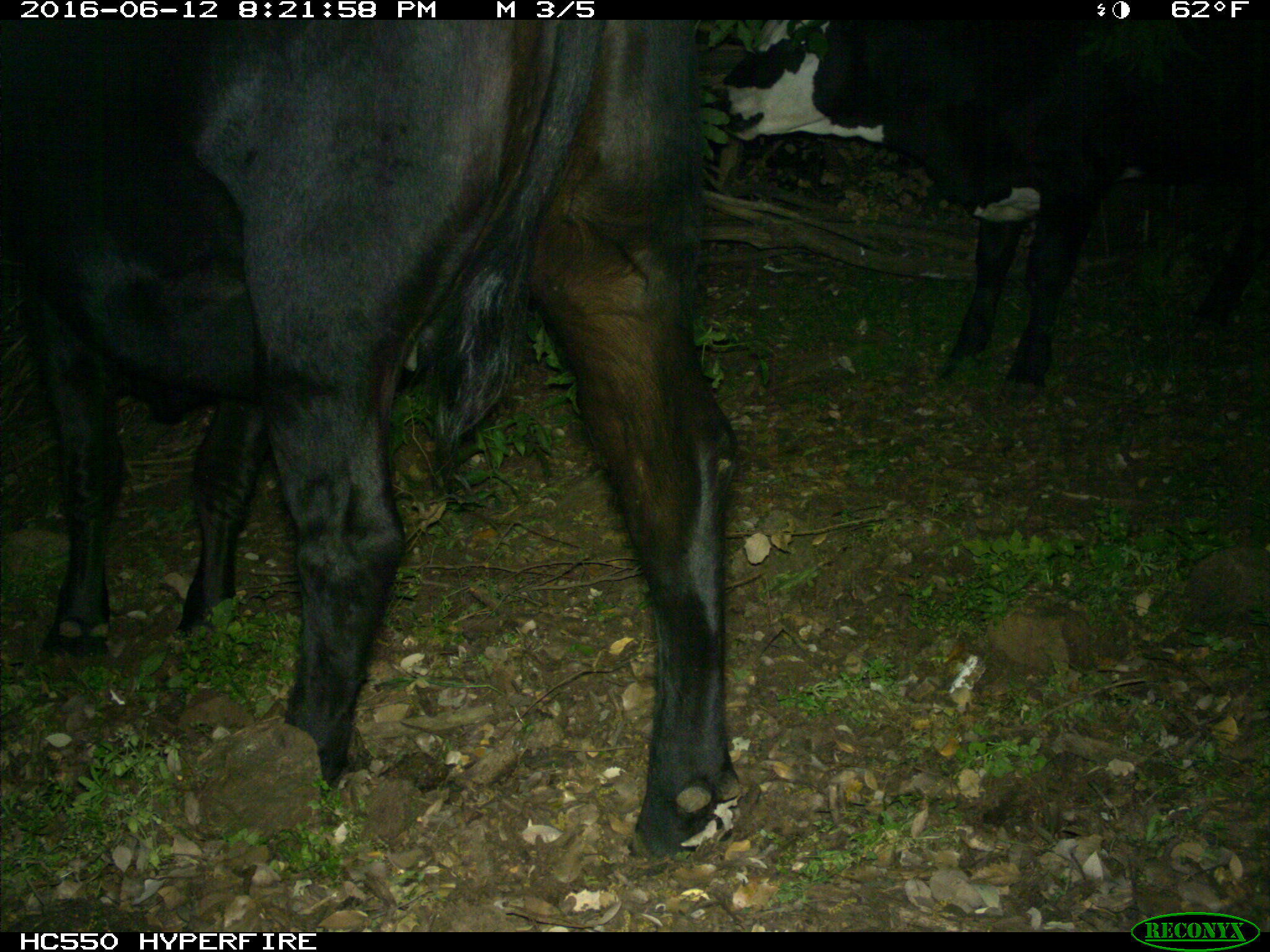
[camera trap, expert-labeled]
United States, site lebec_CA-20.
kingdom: Animalia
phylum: Chordata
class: Mammalia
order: Artiodactyla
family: Bovidae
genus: Bos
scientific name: Bos taurus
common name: domestic cow